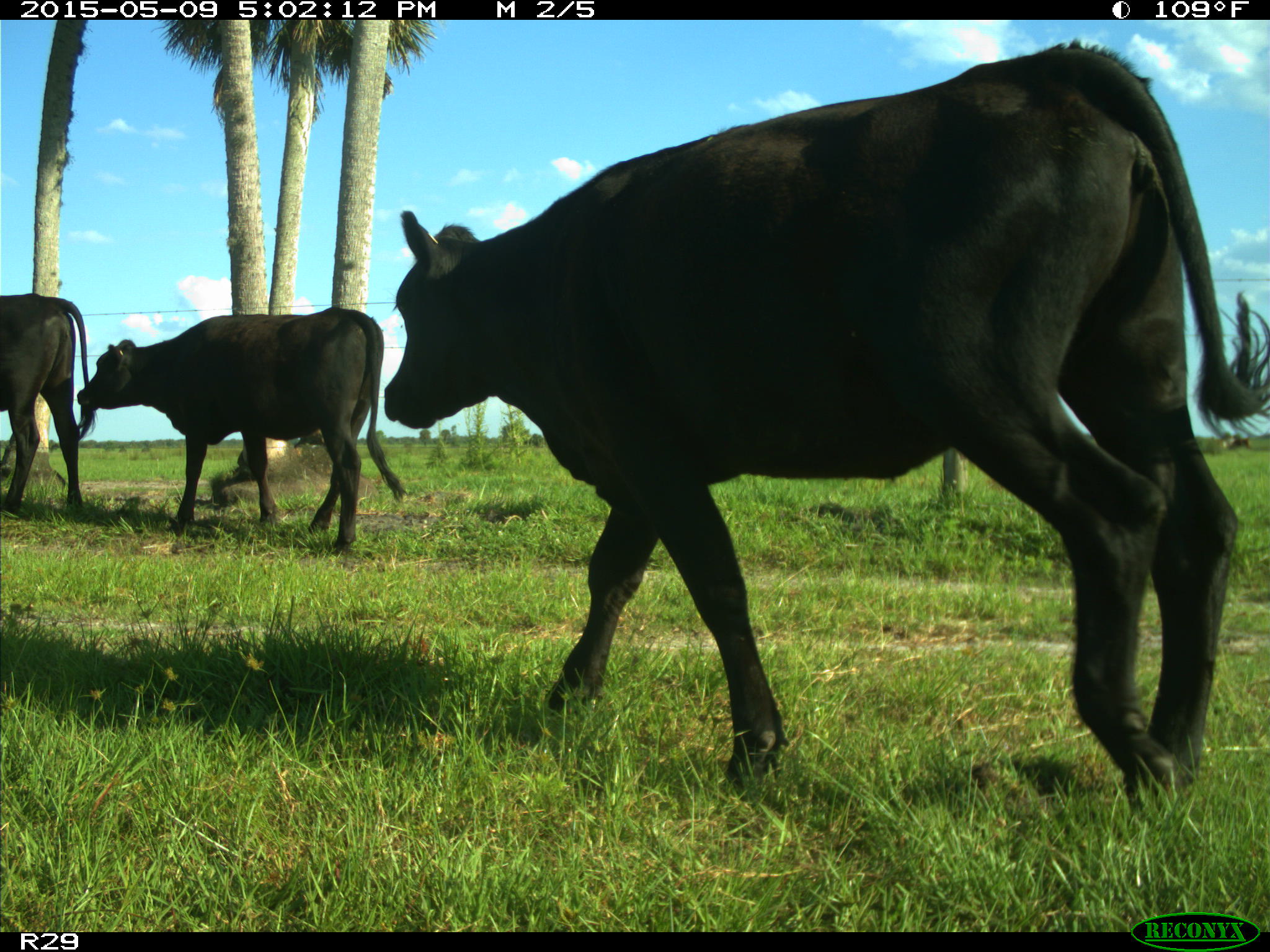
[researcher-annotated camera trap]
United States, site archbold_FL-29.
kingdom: Animalia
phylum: Chordata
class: Mammalia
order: Artiodactyla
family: Bovidae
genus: Bos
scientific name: Bos taurus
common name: domestic cow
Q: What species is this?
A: Bos taurus (domestic cow).